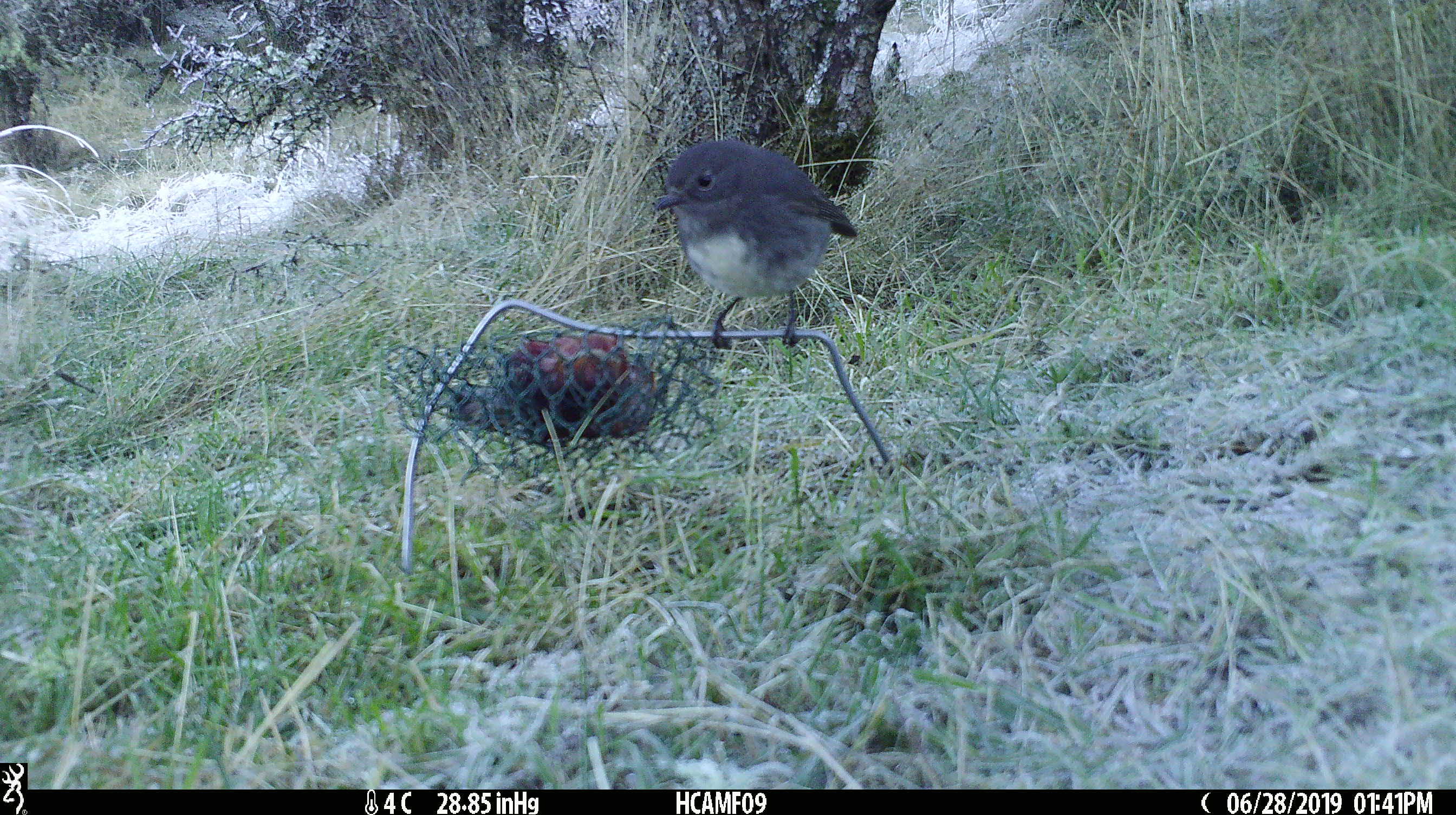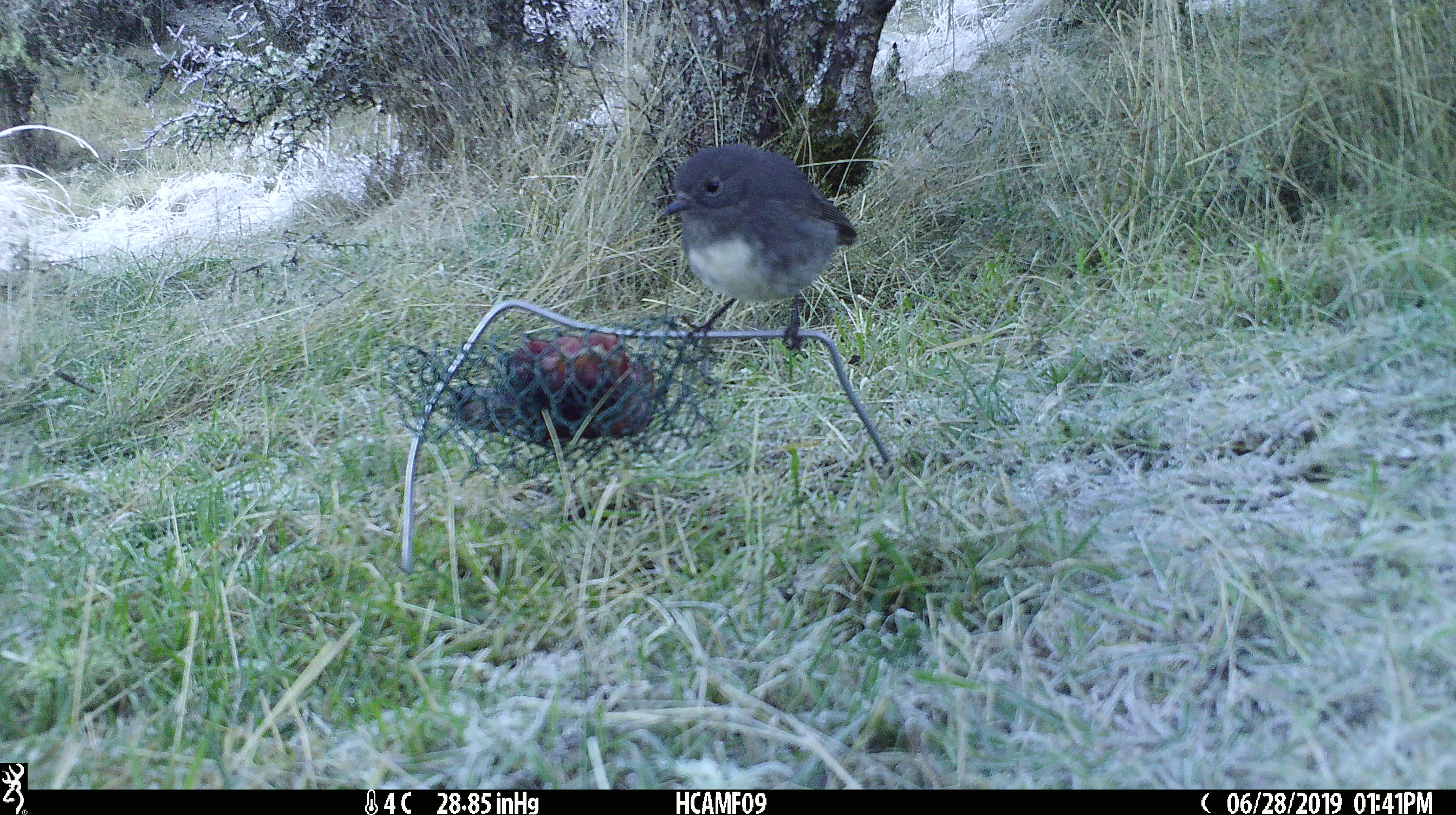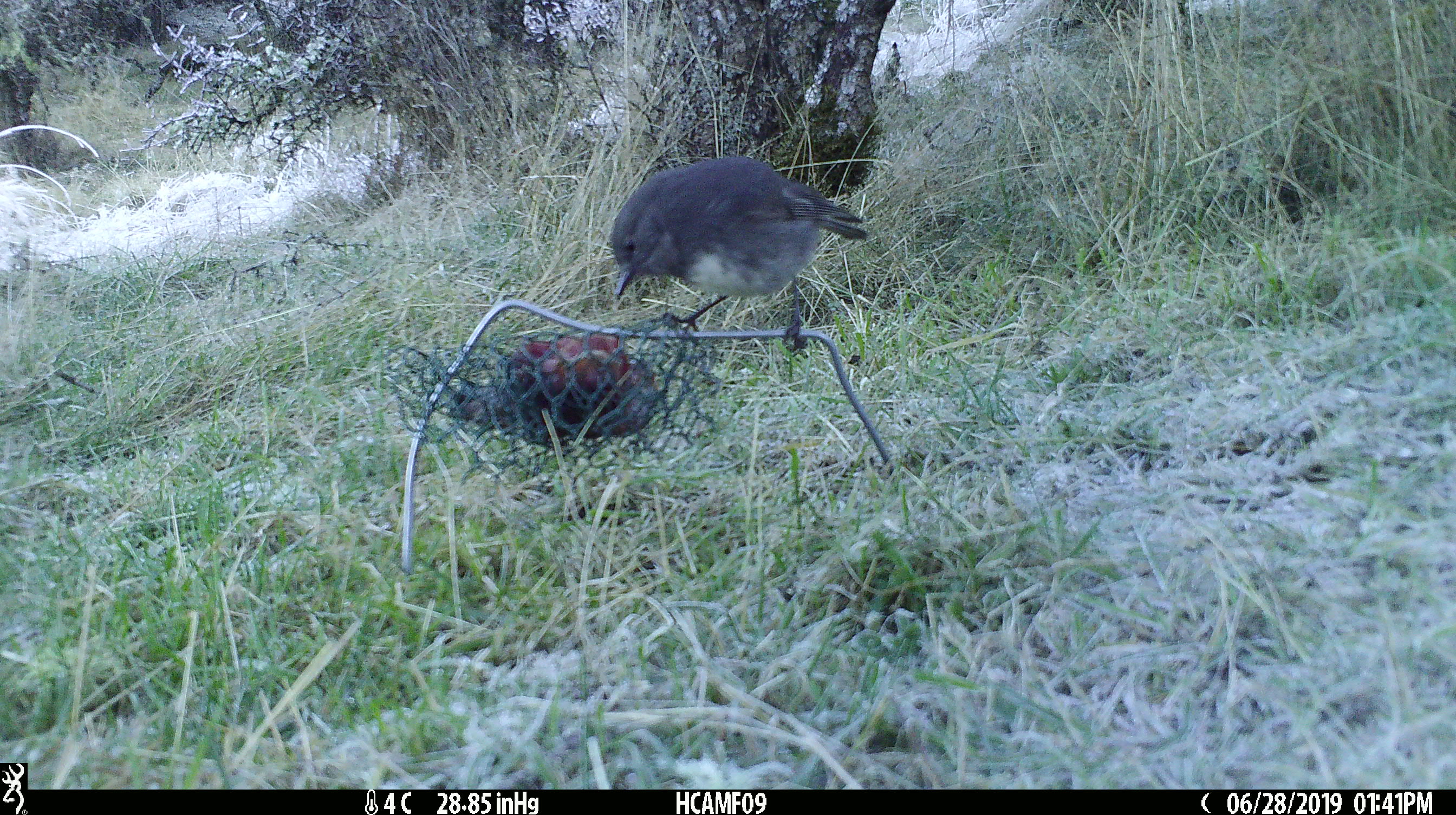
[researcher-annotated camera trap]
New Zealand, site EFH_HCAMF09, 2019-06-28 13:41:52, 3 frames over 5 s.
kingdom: Animalia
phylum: Chordata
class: Aves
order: Passeriformes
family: Petroicidae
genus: Petroica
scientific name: Petroica australis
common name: new zealand robin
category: robin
Robin (new zealand robin) (Petroica australis).